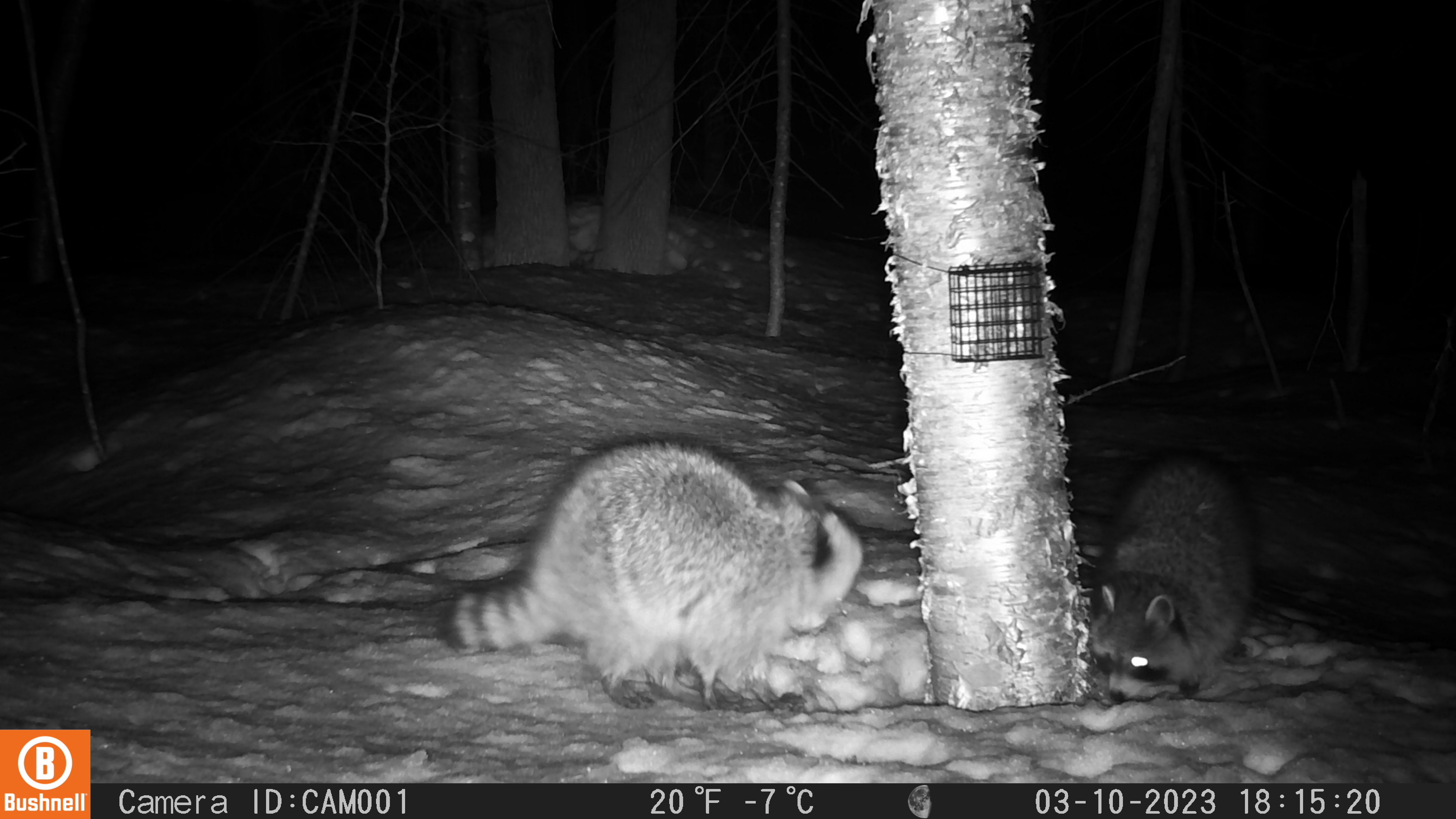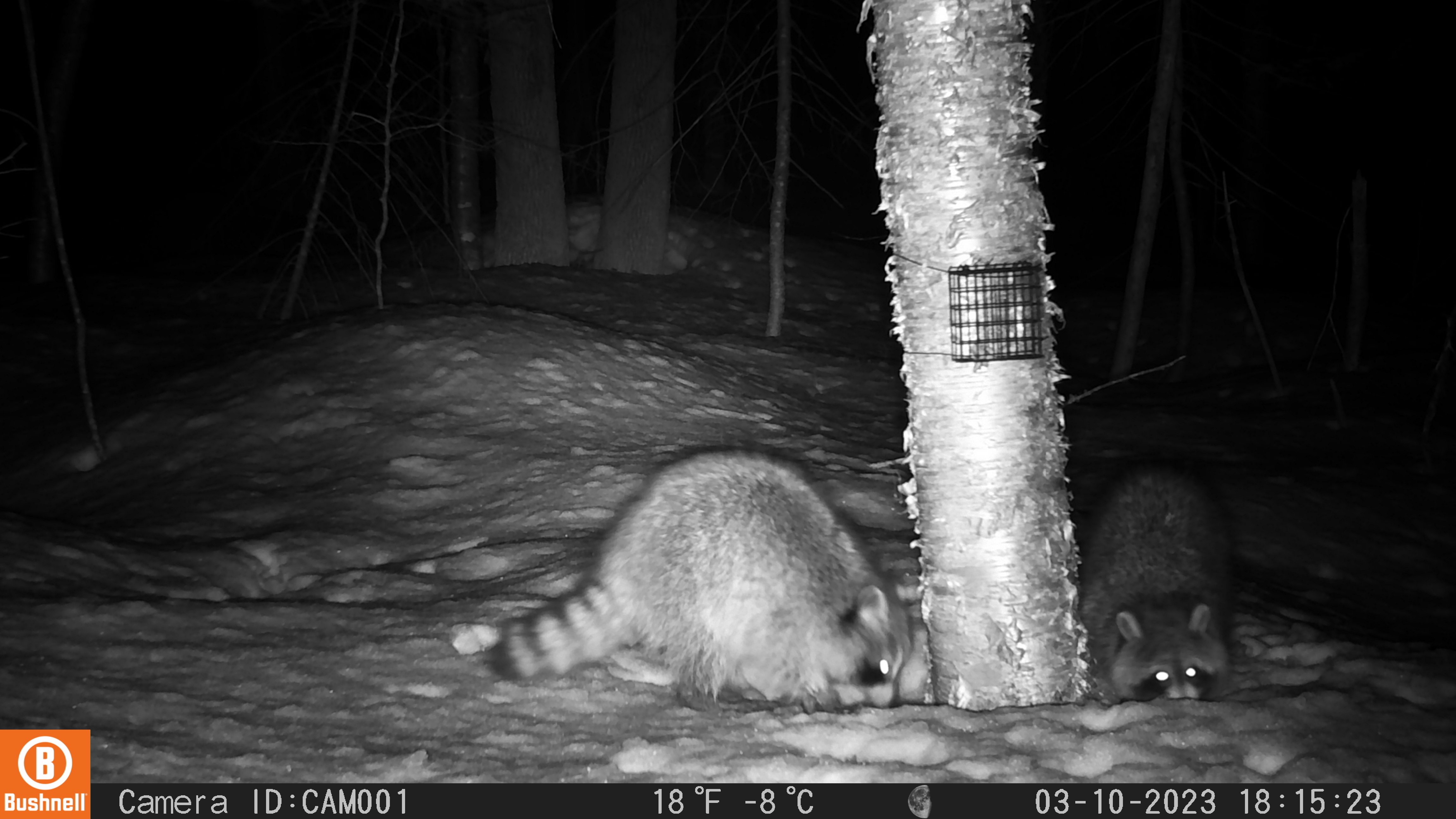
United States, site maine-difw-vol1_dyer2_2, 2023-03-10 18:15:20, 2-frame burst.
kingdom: Animalia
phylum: Chordata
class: Mammalia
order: Carnivora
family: Procyonidae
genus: Procyon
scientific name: Procyon lotor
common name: raccoon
Raccoon (Procyon lotor).